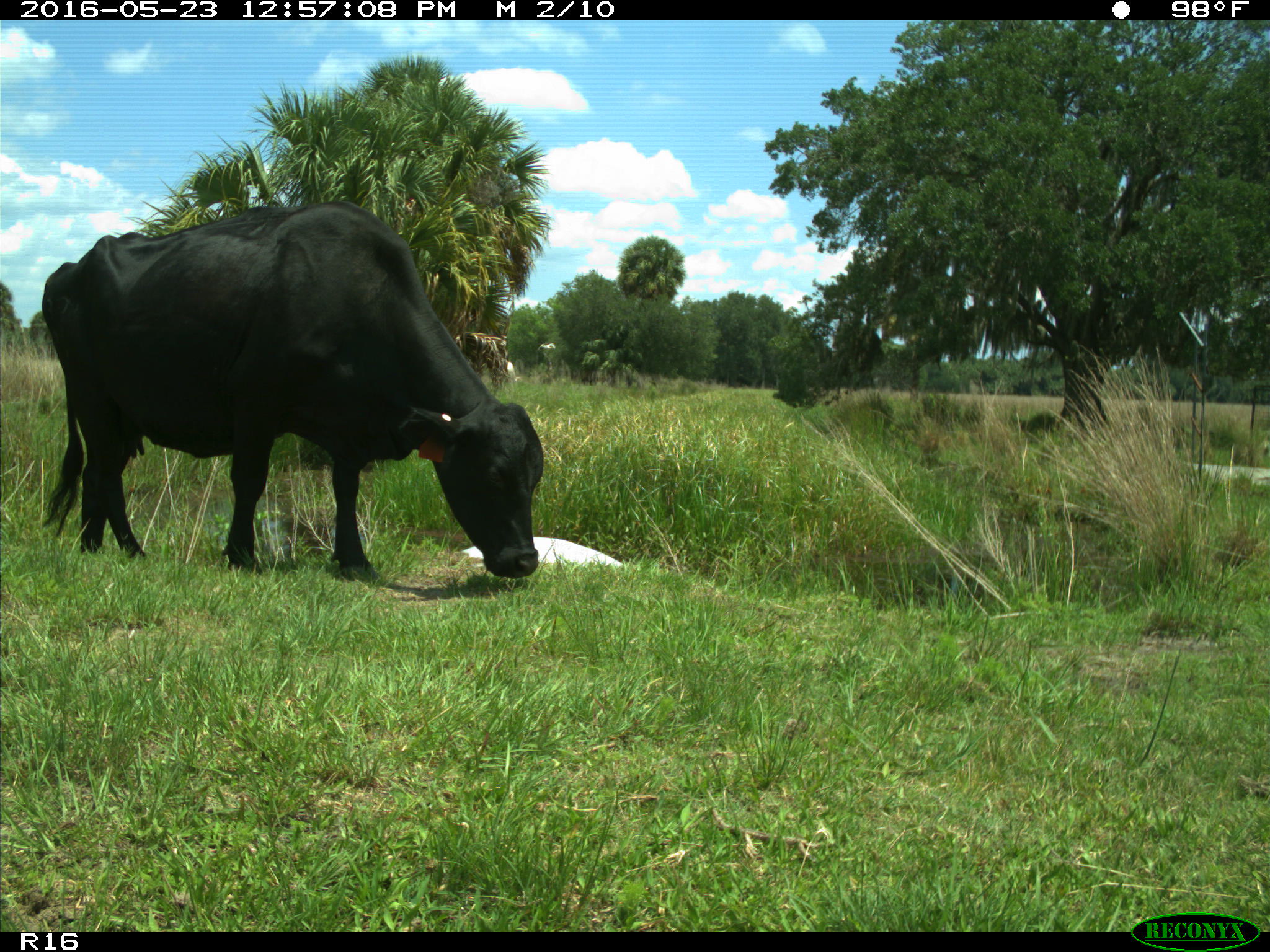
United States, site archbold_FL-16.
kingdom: Animalia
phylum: Chordata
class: Mammalia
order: Artiodactyla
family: Bovidae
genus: Bos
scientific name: Bos taurus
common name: domestic cow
Bos taurus (domestic cow).